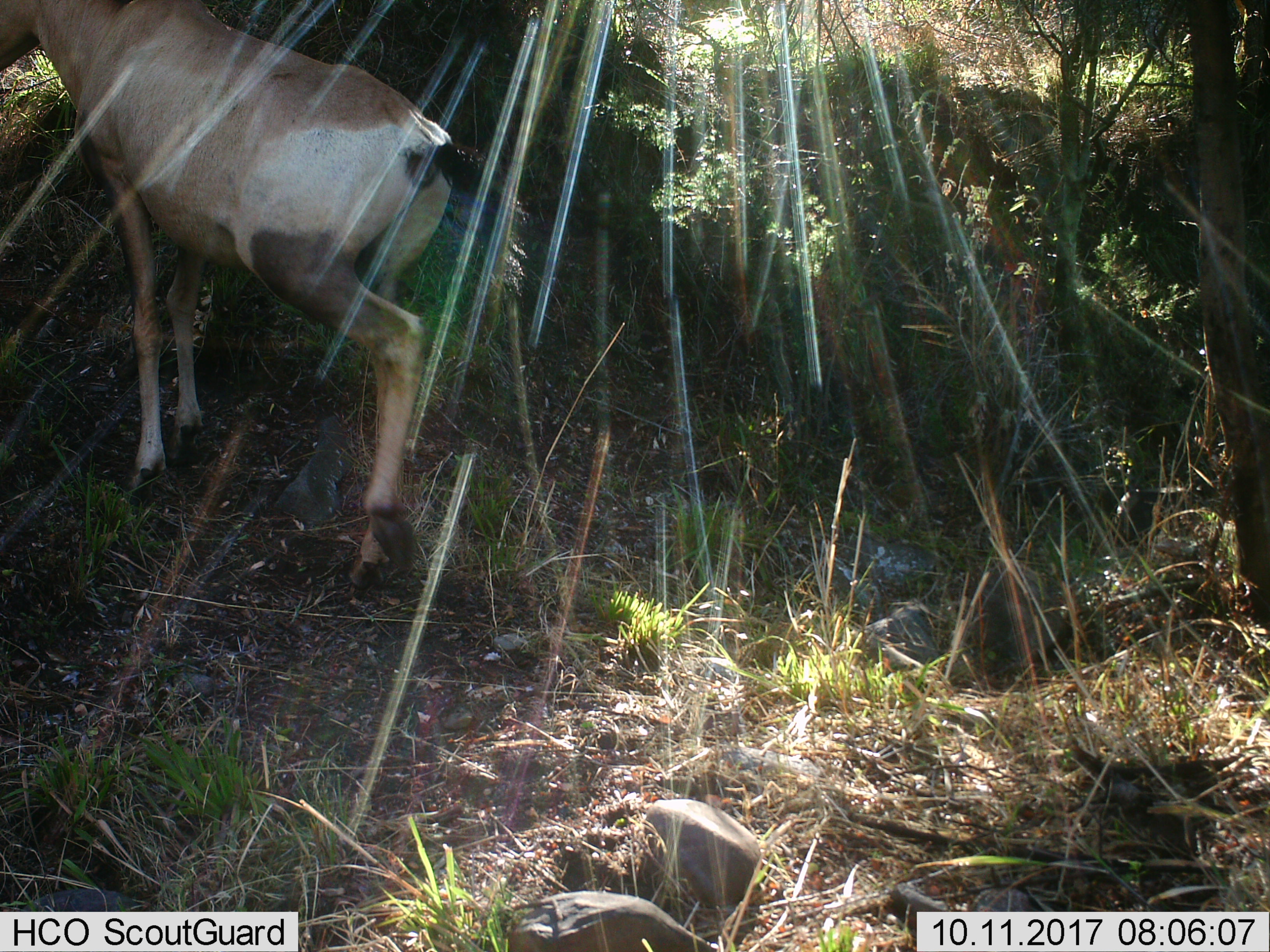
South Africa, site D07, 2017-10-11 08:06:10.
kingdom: Animalia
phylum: Chordata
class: Mammalia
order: Artiodactyla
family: Bovidae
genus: Alcelaphus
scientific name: Alcelaphus buselaphus caama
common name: red hartebeest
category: hartebeestred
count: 1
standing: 20%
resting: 0%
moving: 100%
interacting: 0%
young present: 0%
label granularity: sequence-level